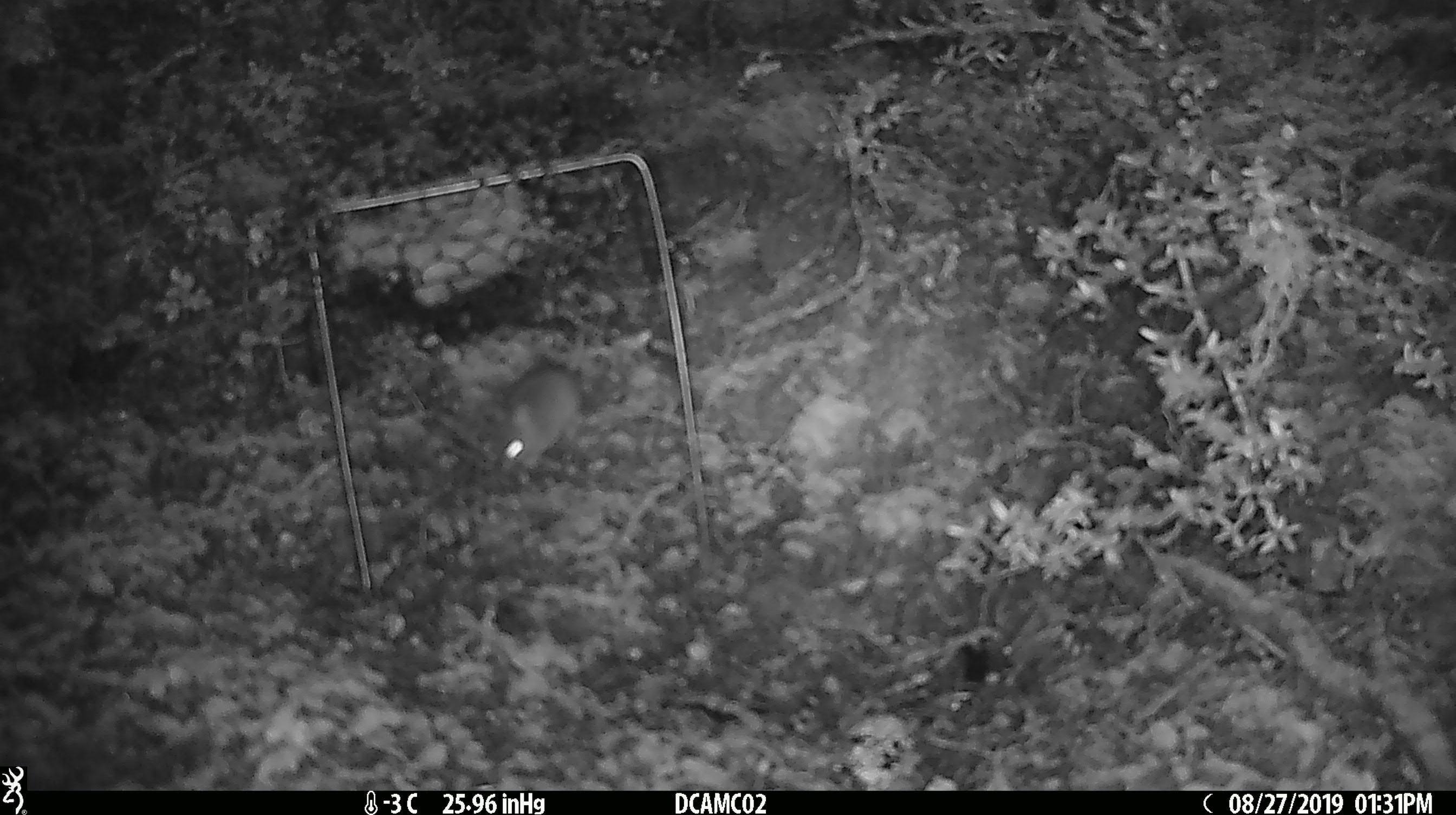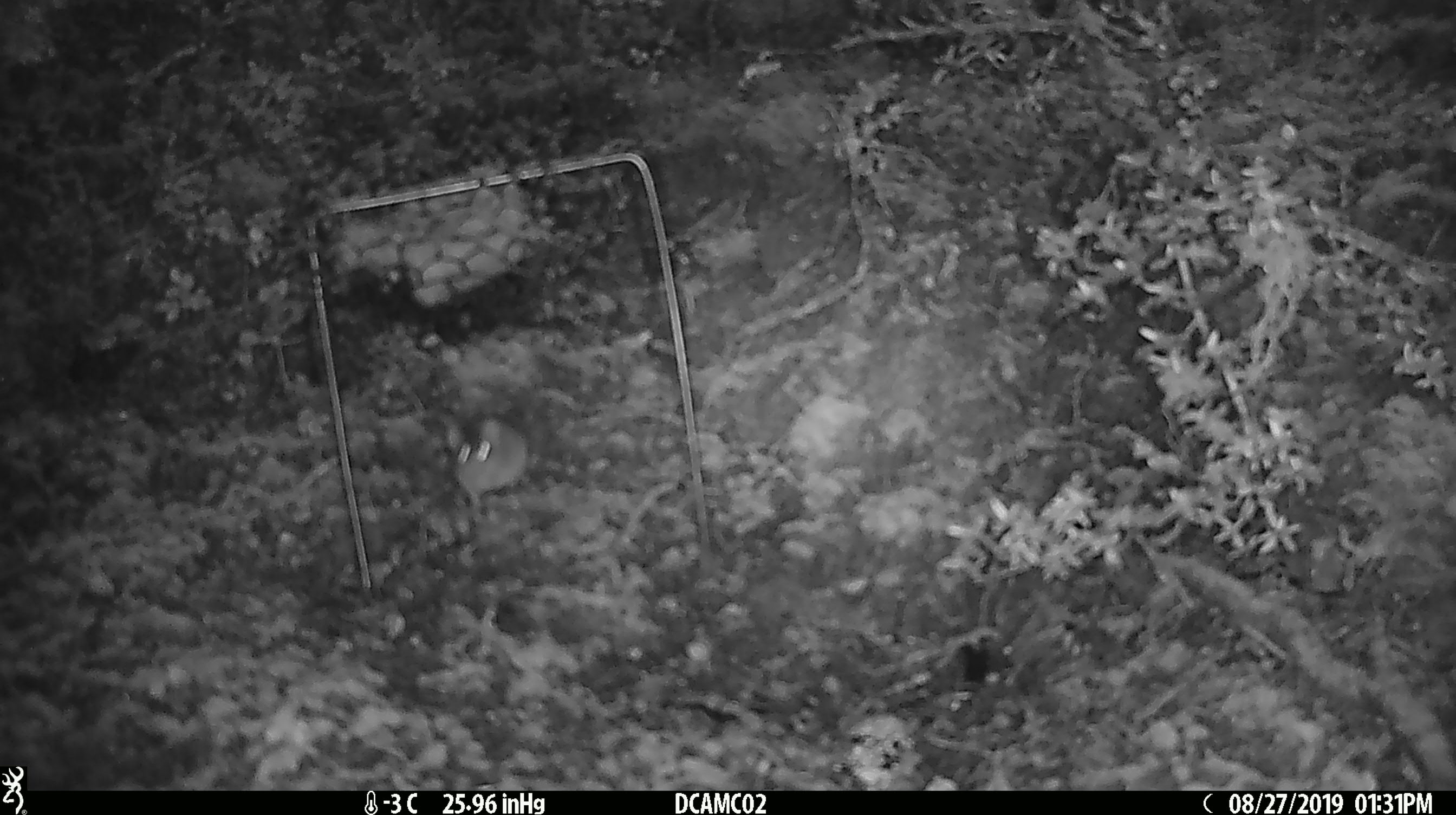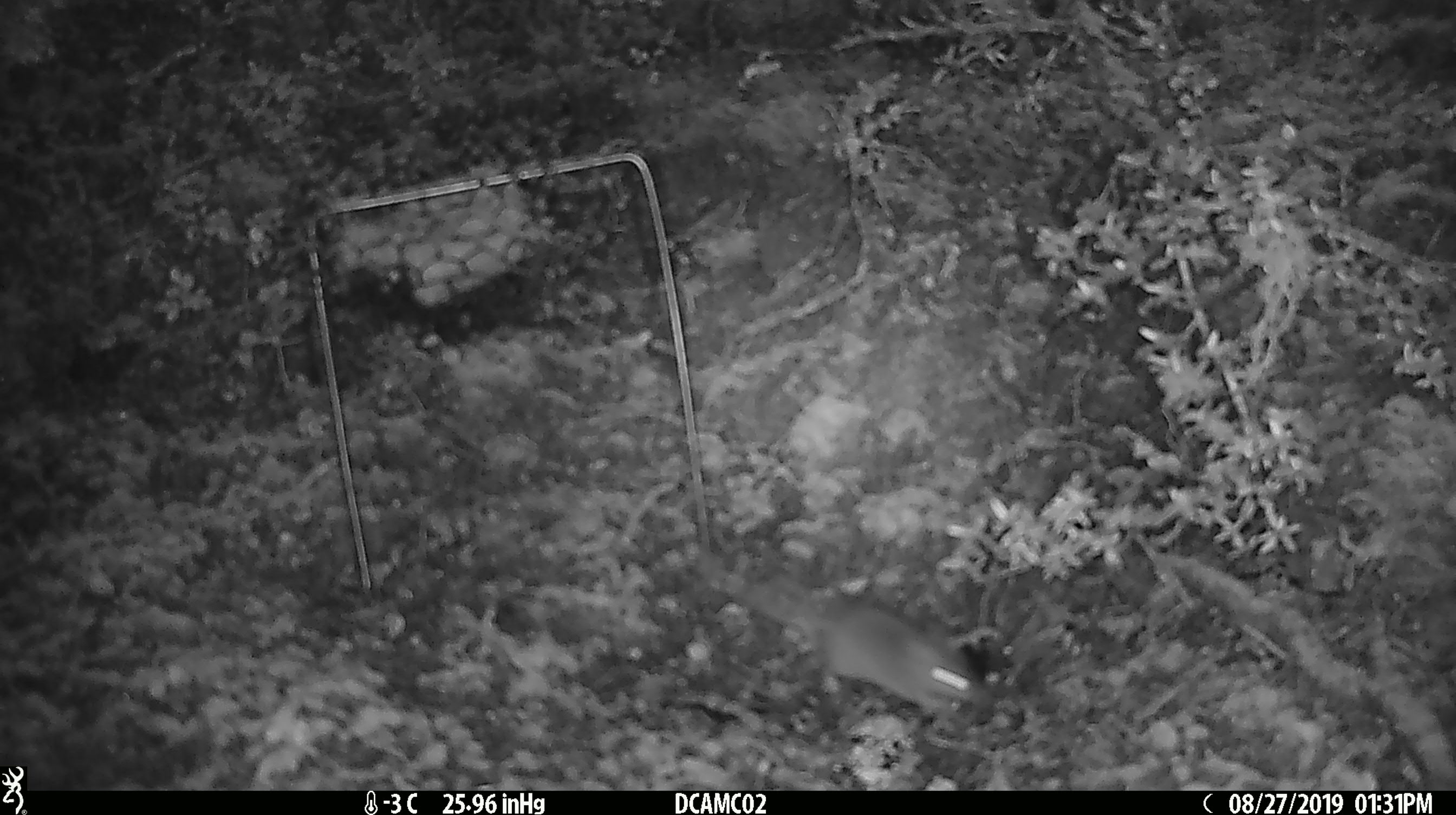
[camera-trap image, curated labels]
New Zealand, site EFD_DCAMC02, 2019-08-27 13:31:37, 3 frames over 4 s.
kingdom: Animalia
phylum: Chordata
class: Mammalia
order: Rodentia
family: Muridae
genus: Mus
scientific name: Mus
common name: mouse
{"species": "mouse (Mus)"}